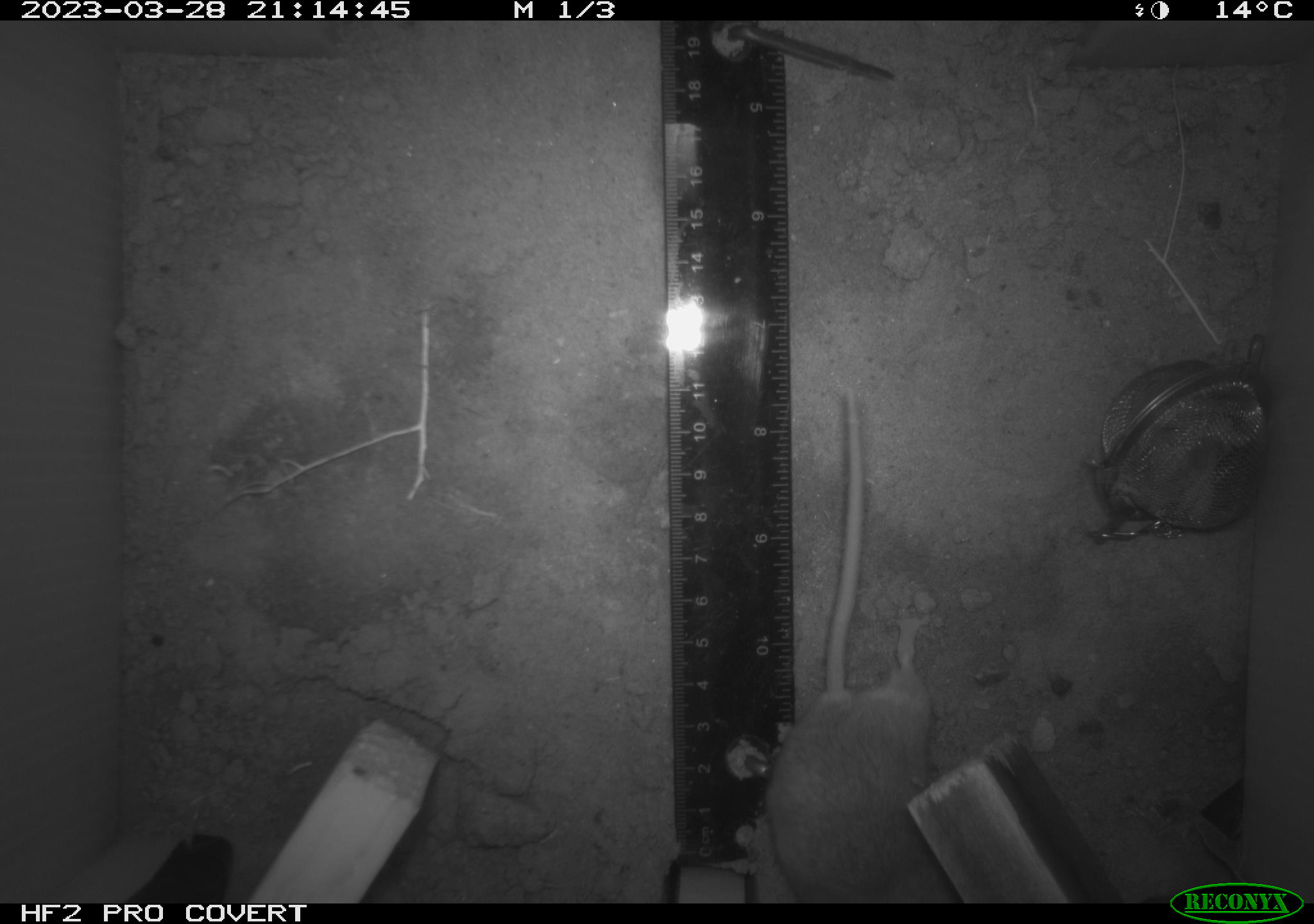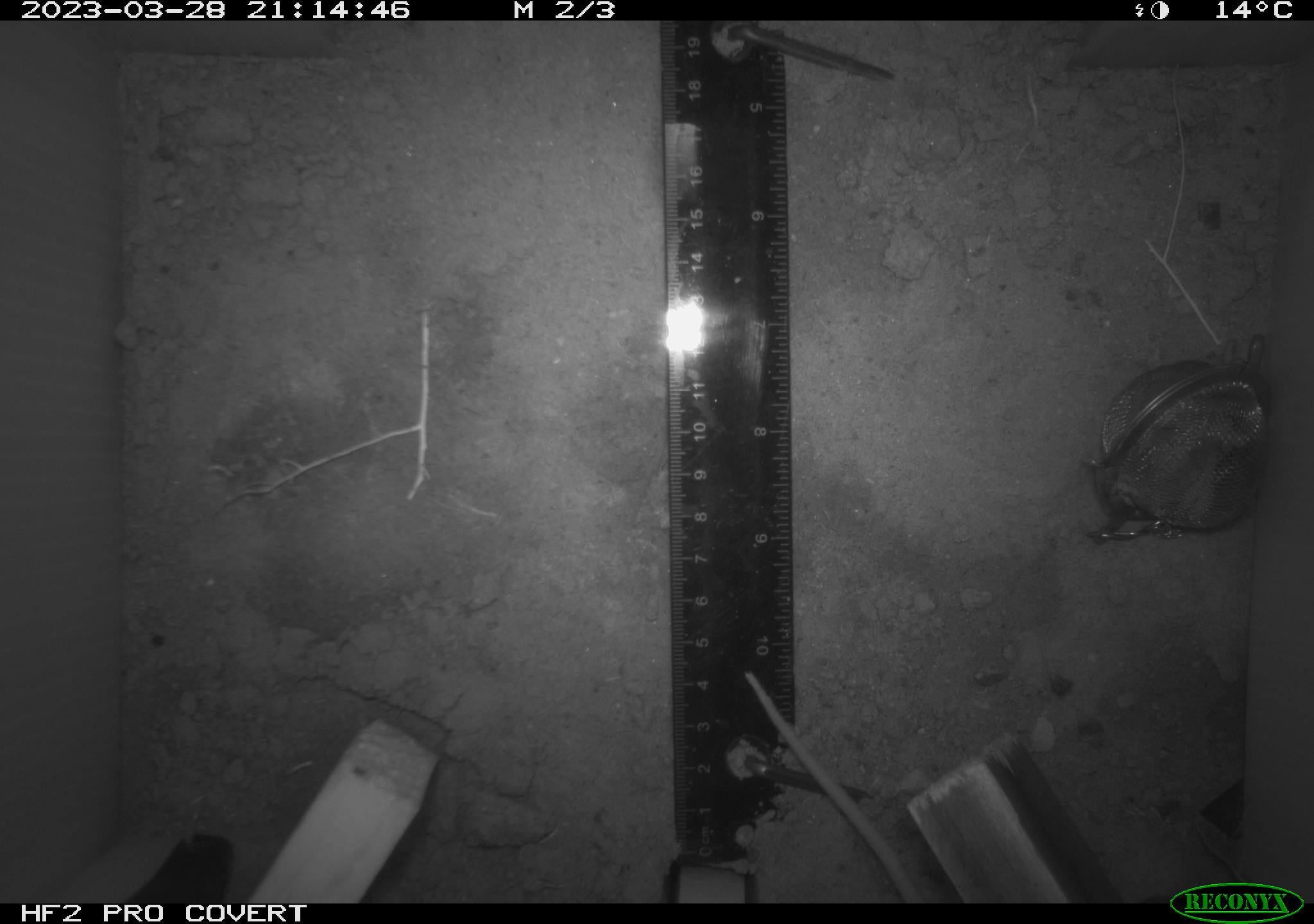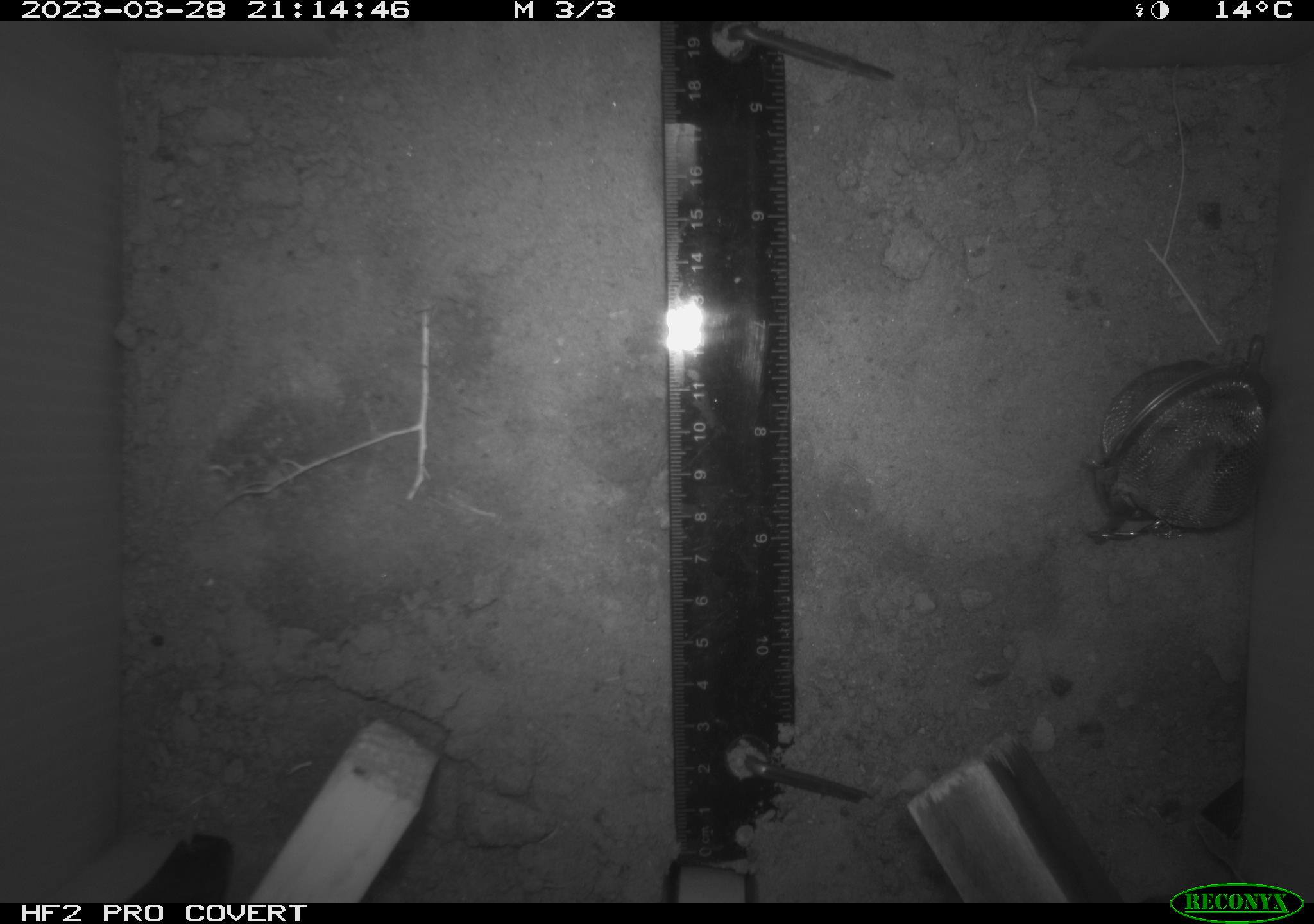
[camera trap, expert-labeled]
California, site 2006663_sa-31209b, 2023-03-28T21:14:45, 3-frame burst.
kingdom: Animalia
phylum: Chordata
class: Mammalia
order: Rodentia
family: Cricetidae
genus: Peromyscus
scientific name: Peromyscus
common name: deer mice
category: peromyscus species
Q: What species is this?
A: Peromyscus species (deer mice) (Peromyscus).